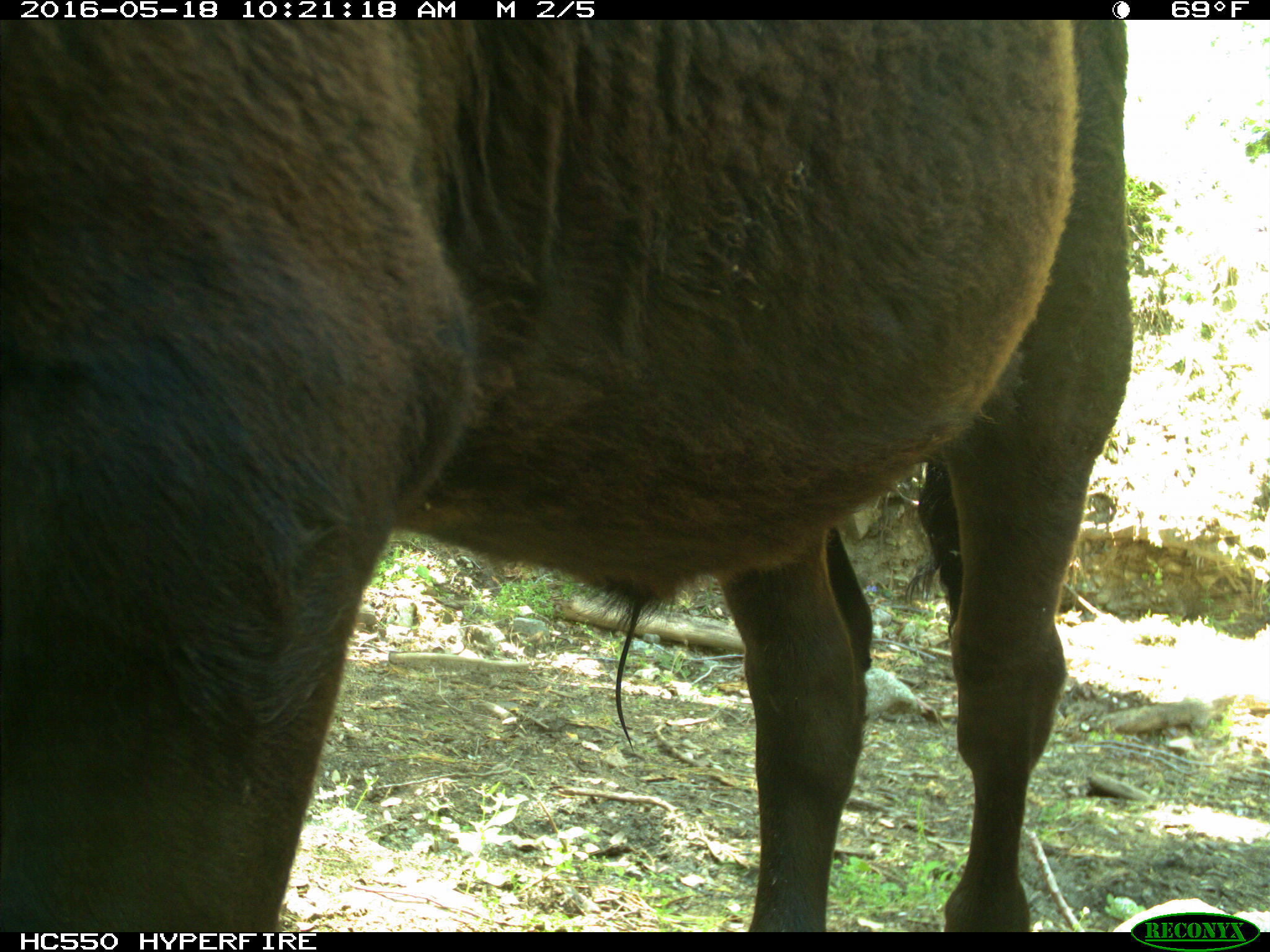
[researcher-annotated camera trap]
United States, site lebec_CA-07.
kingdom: Animalia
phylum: Chordata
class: Mammalia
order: Artiodactyla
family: Bovidae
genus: Bos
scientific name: Bos taurus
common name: domestic cow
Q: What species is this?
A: Bos taurus (domestic cow).